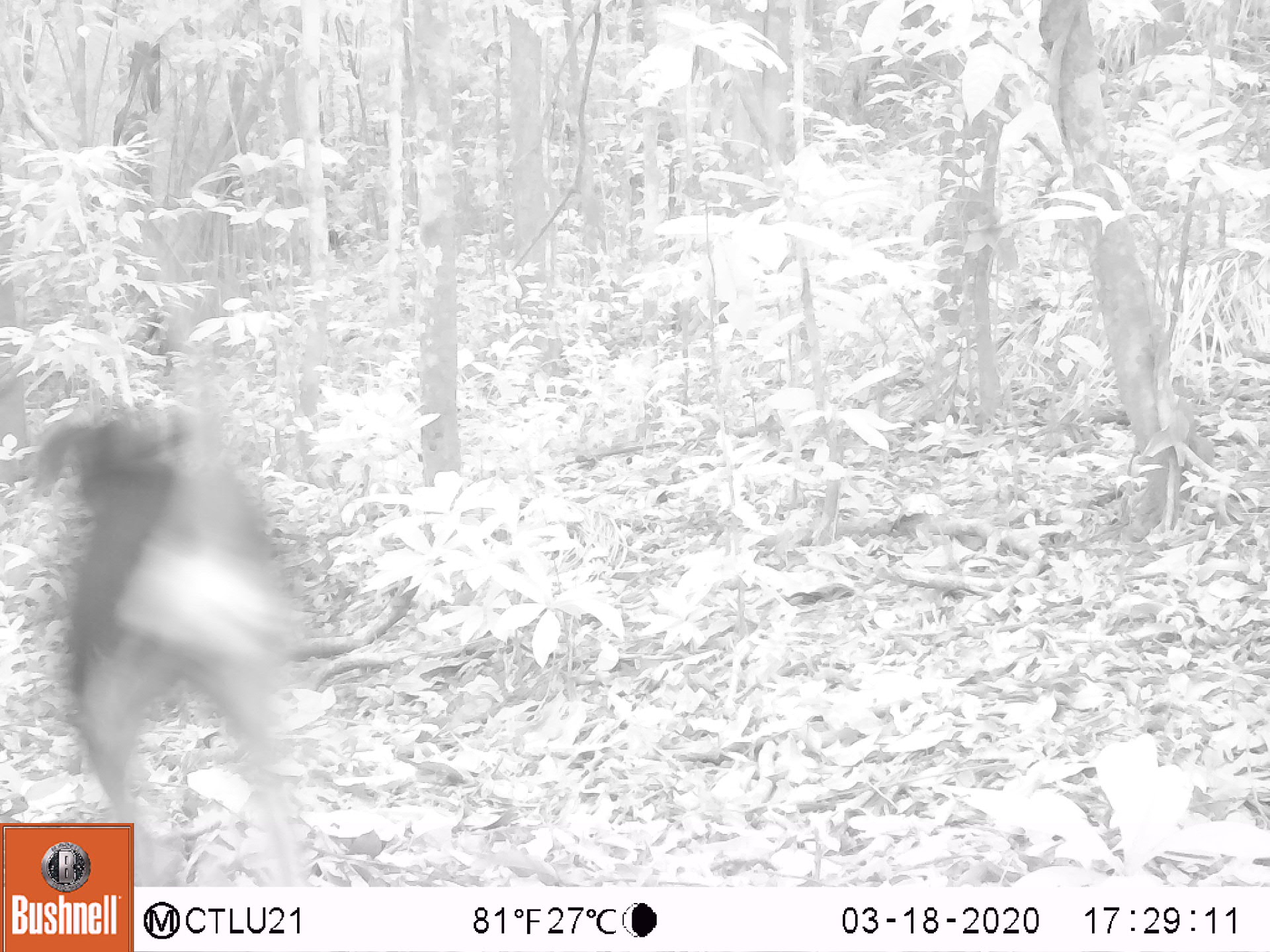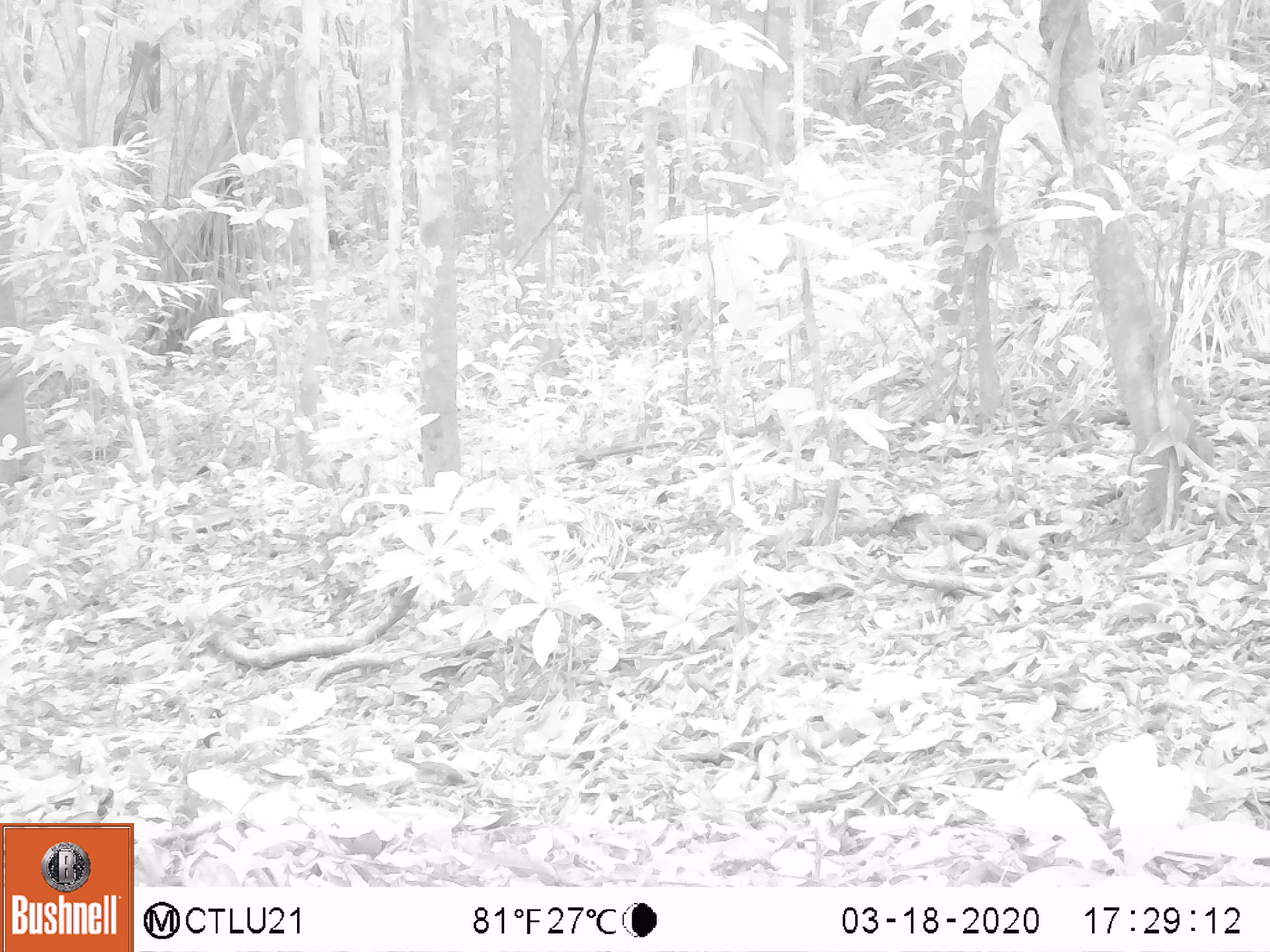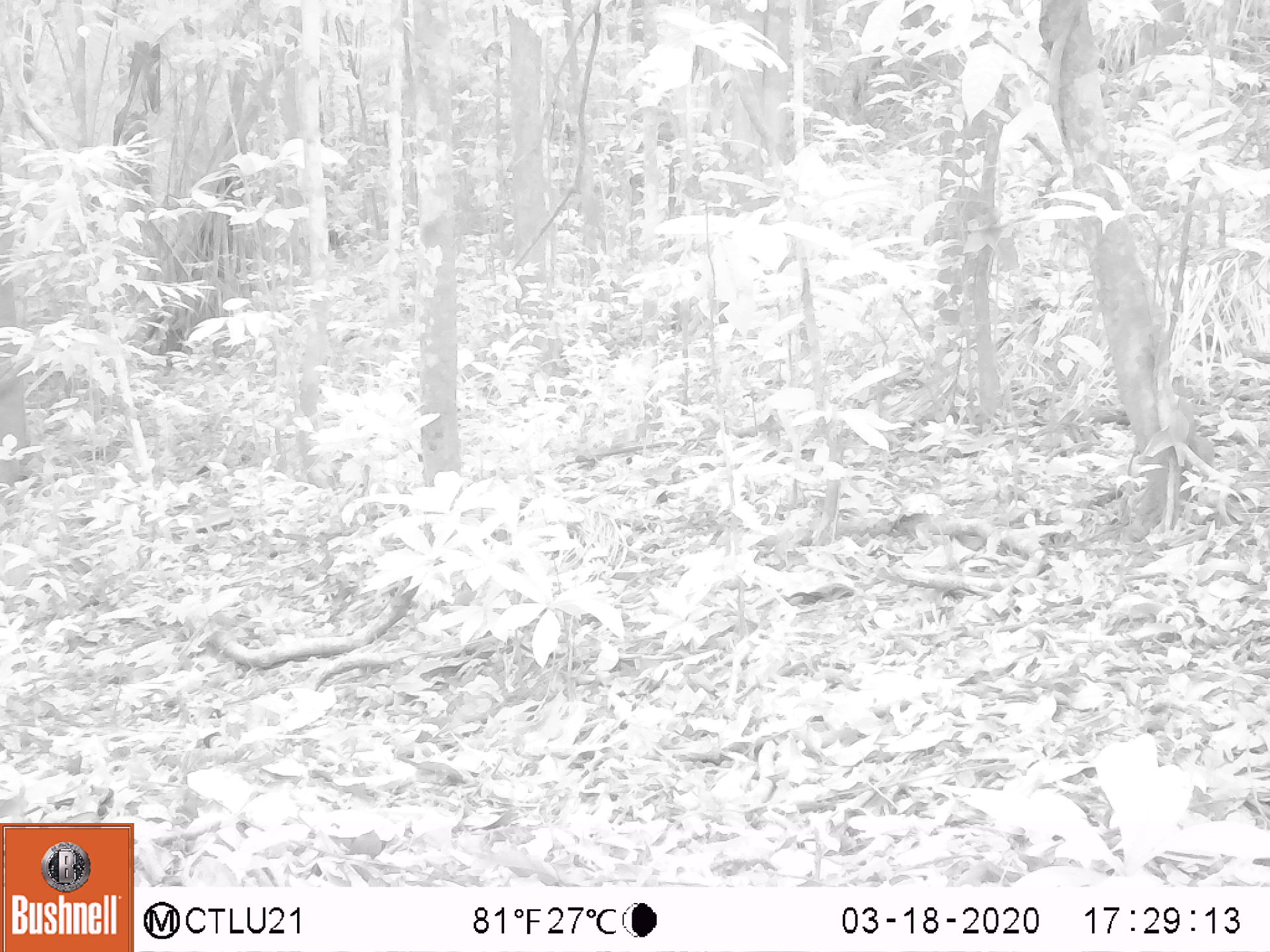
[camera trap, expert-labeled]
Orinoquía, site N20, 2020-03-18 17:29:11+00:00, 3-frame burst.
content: unidentified animal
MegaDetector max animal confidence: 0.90